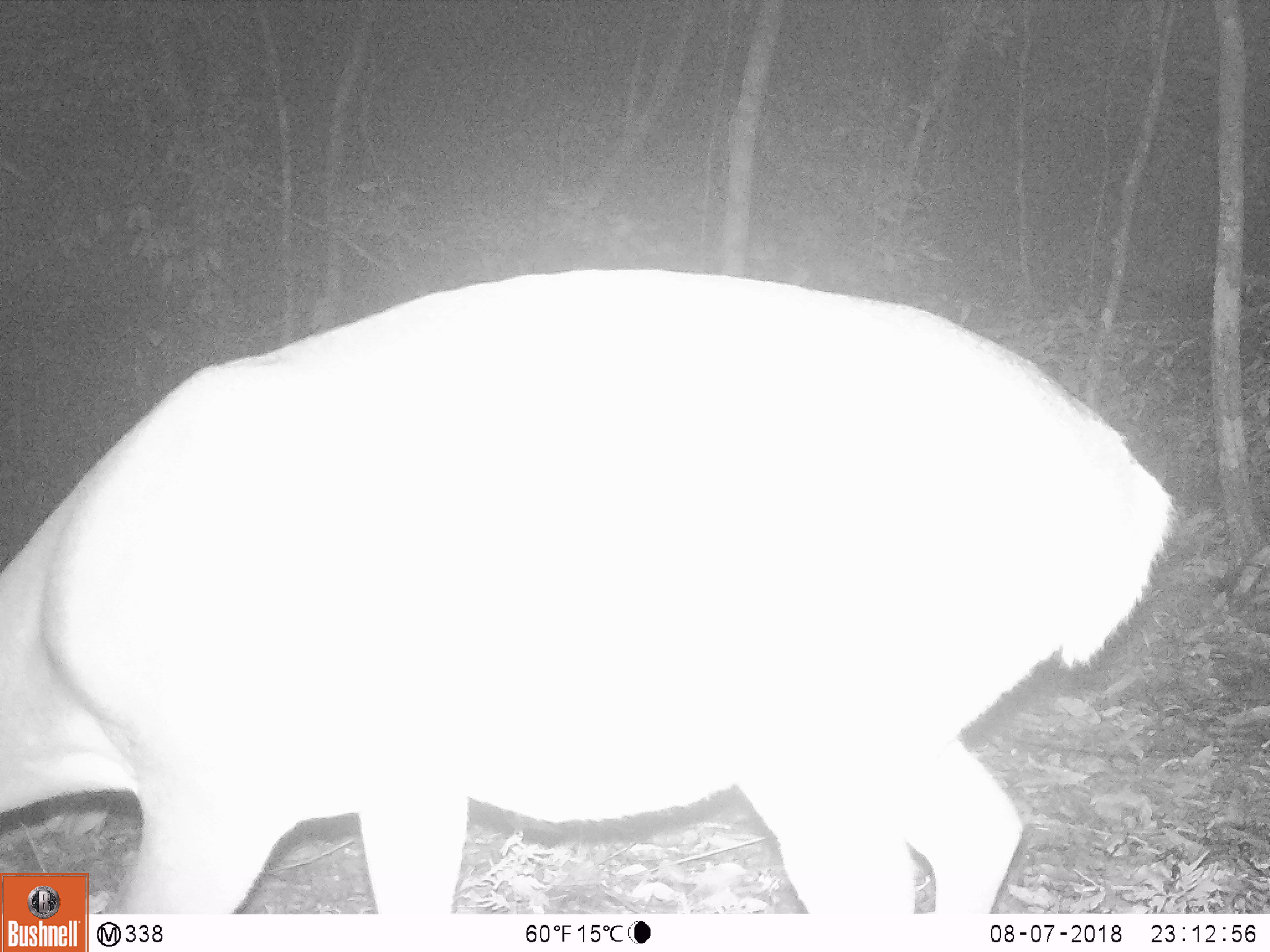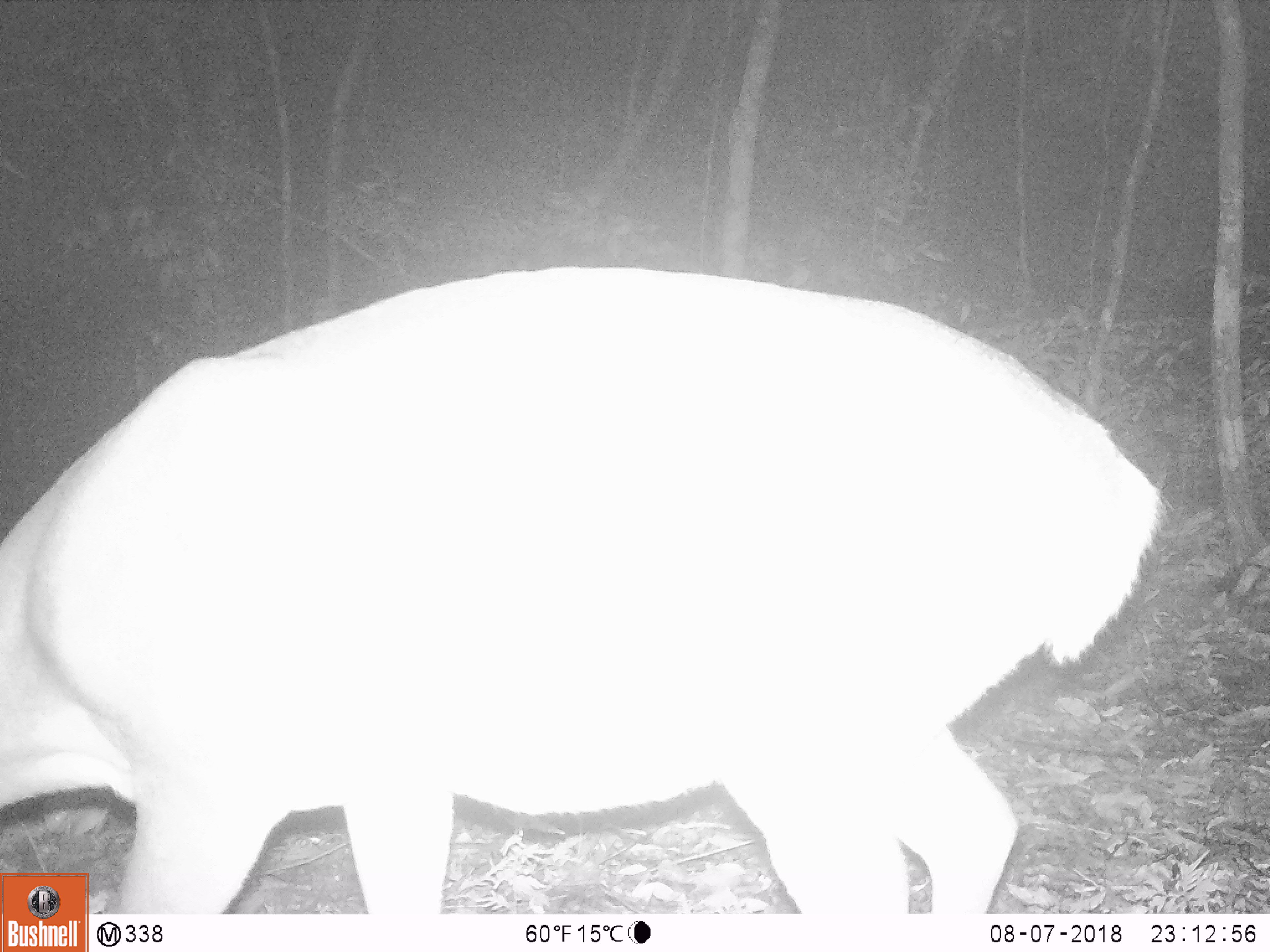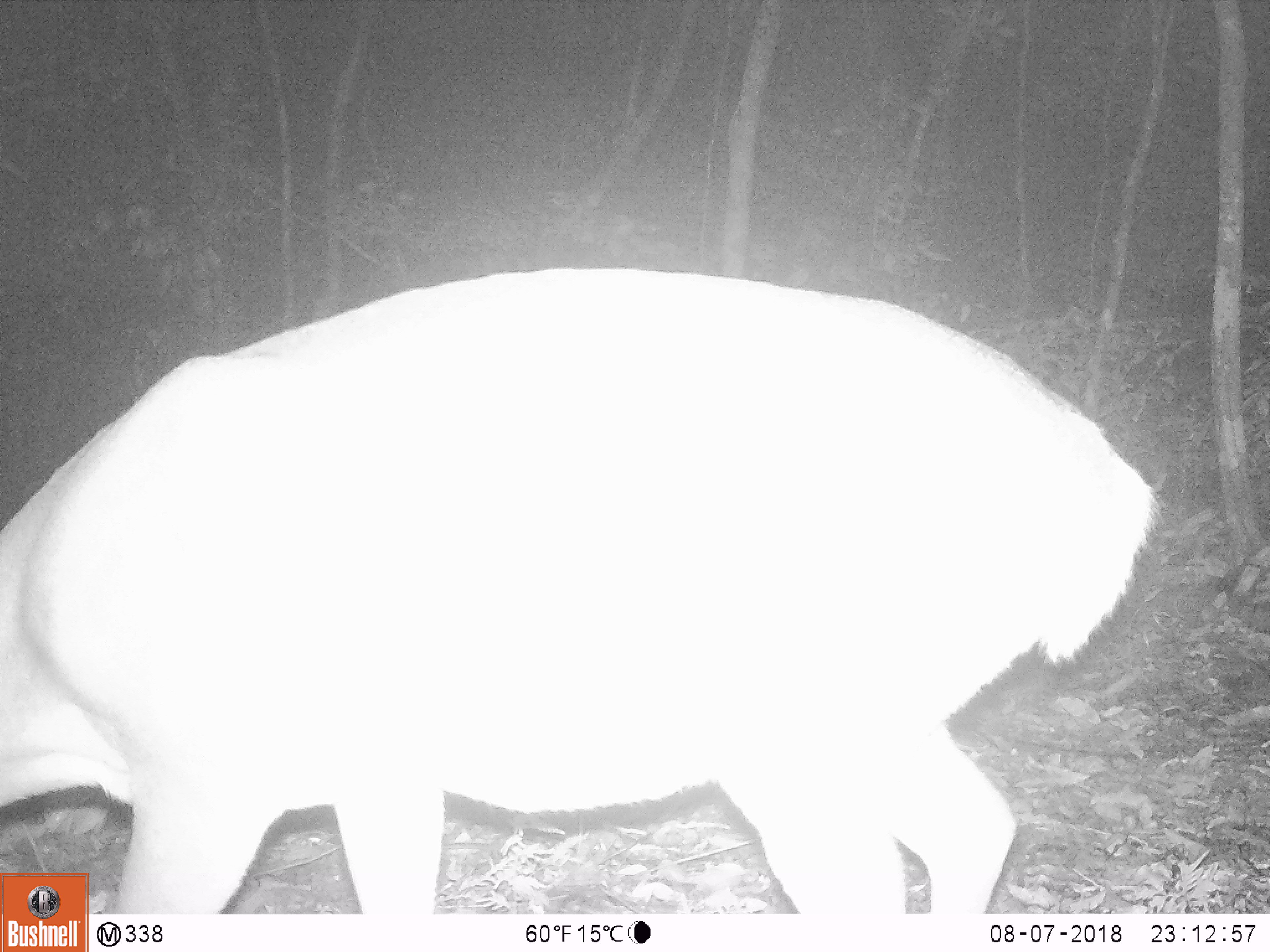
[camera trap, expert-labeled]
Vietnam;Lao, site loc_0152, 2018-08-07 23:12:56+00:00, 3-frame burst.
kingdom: Animalia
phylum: Chordata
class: Mammalia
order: Artiodactyla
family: Cervidae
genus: Muntiacus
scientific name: Muntiacus vuquangensis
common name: large-antlered muntjac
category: large antlered muntjac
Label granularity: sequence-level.